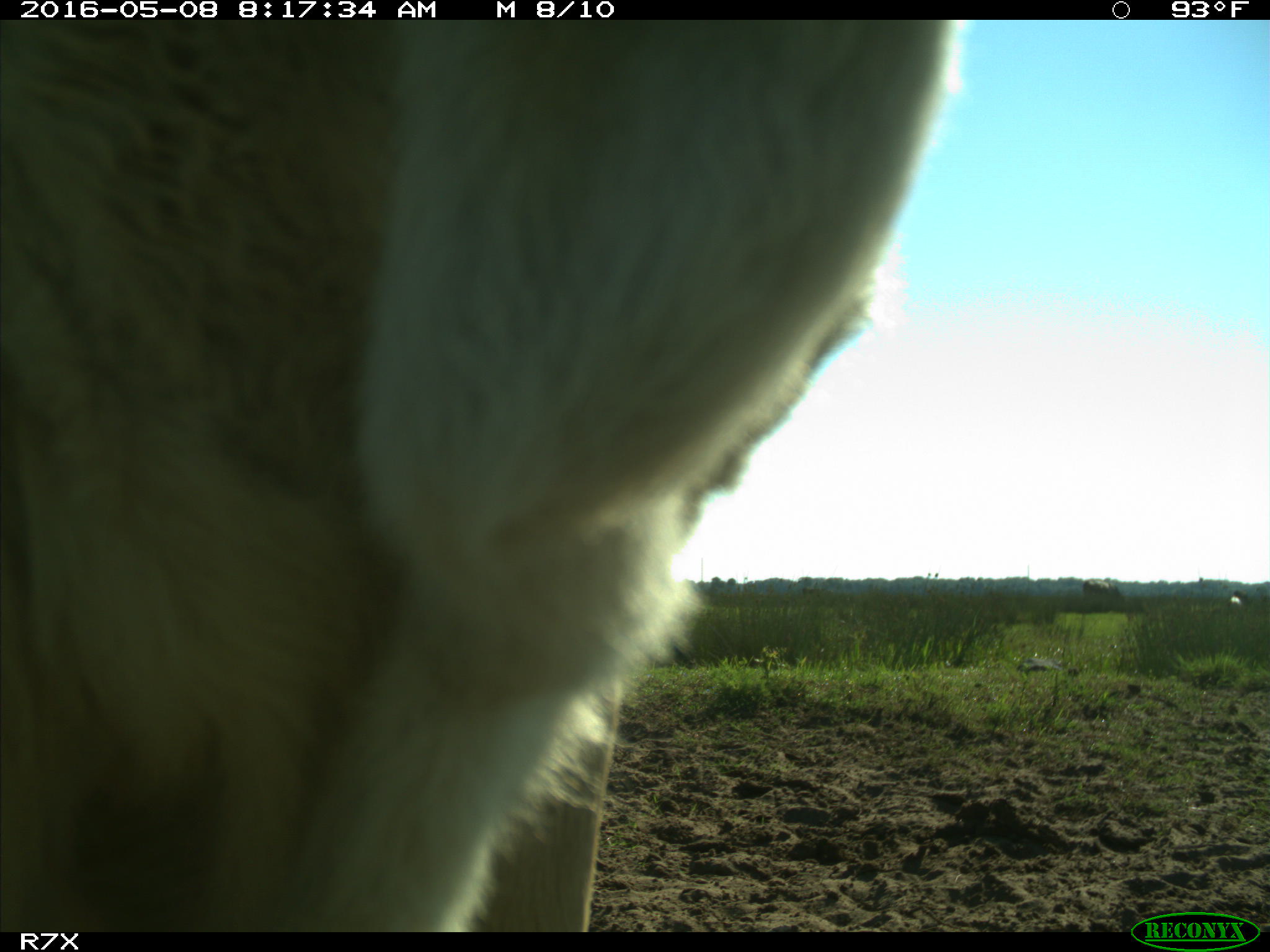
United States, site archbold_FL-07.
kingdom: Animalia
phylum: Chordata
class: Mammalia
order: Artiodactyla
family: Bovidae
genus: Bos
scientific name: Bos taurus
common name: domestic cow